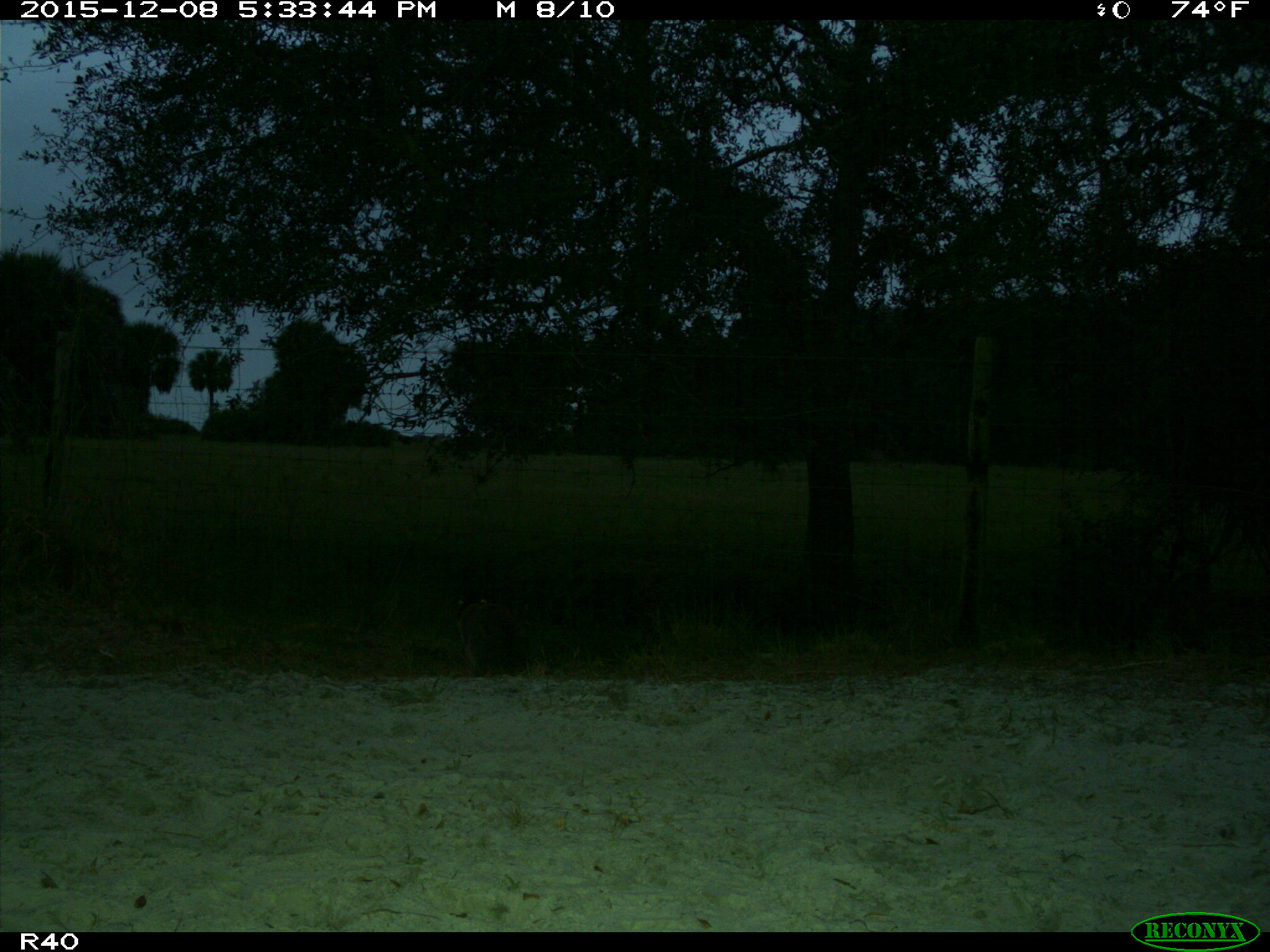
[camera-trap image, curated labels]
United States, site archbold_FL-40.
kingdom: Animalia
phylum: Chordata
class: Mammalia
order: Carnivora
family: Procyonidae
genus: Procyon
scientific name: Procyon lotor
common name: common raccoon